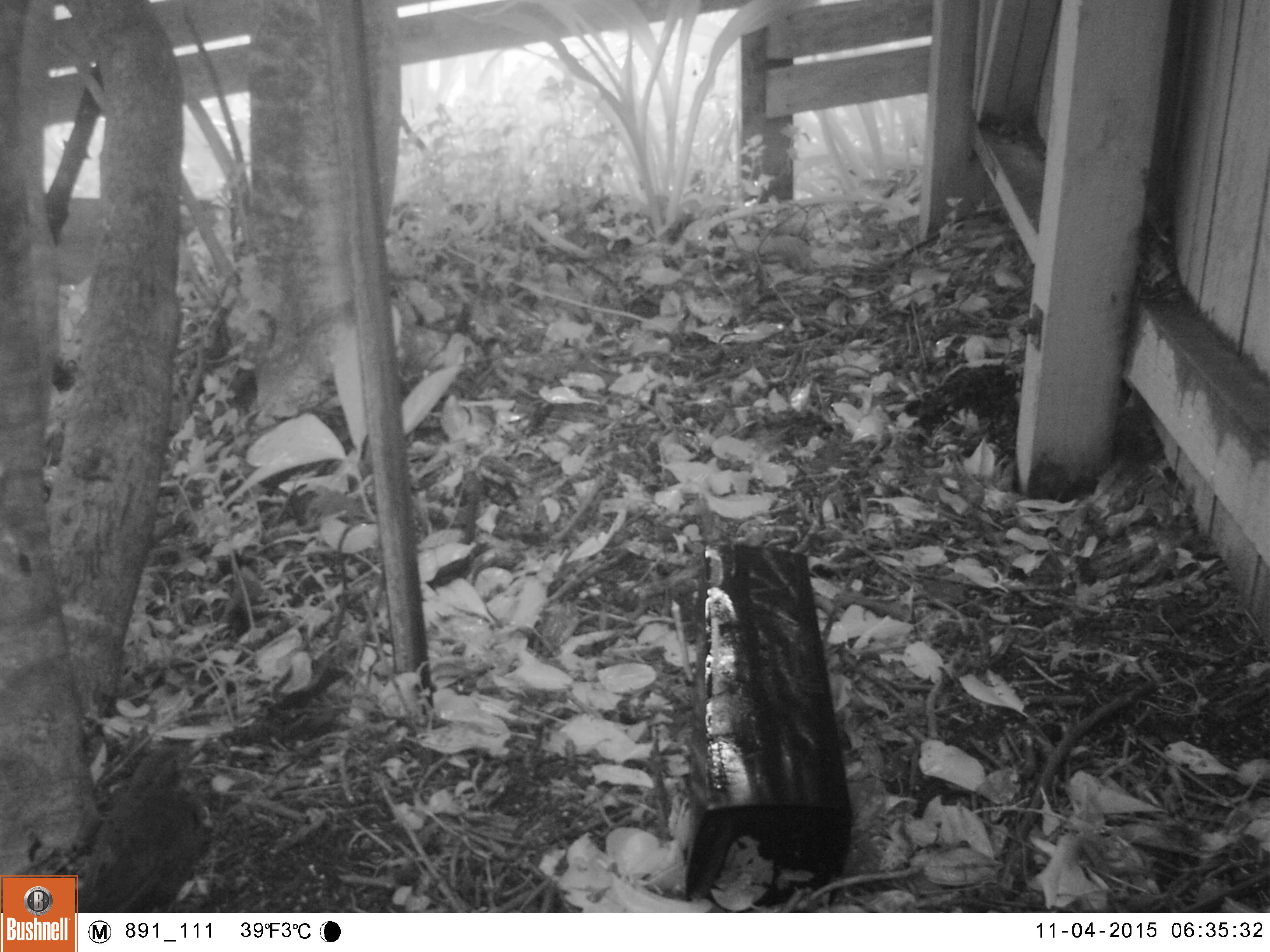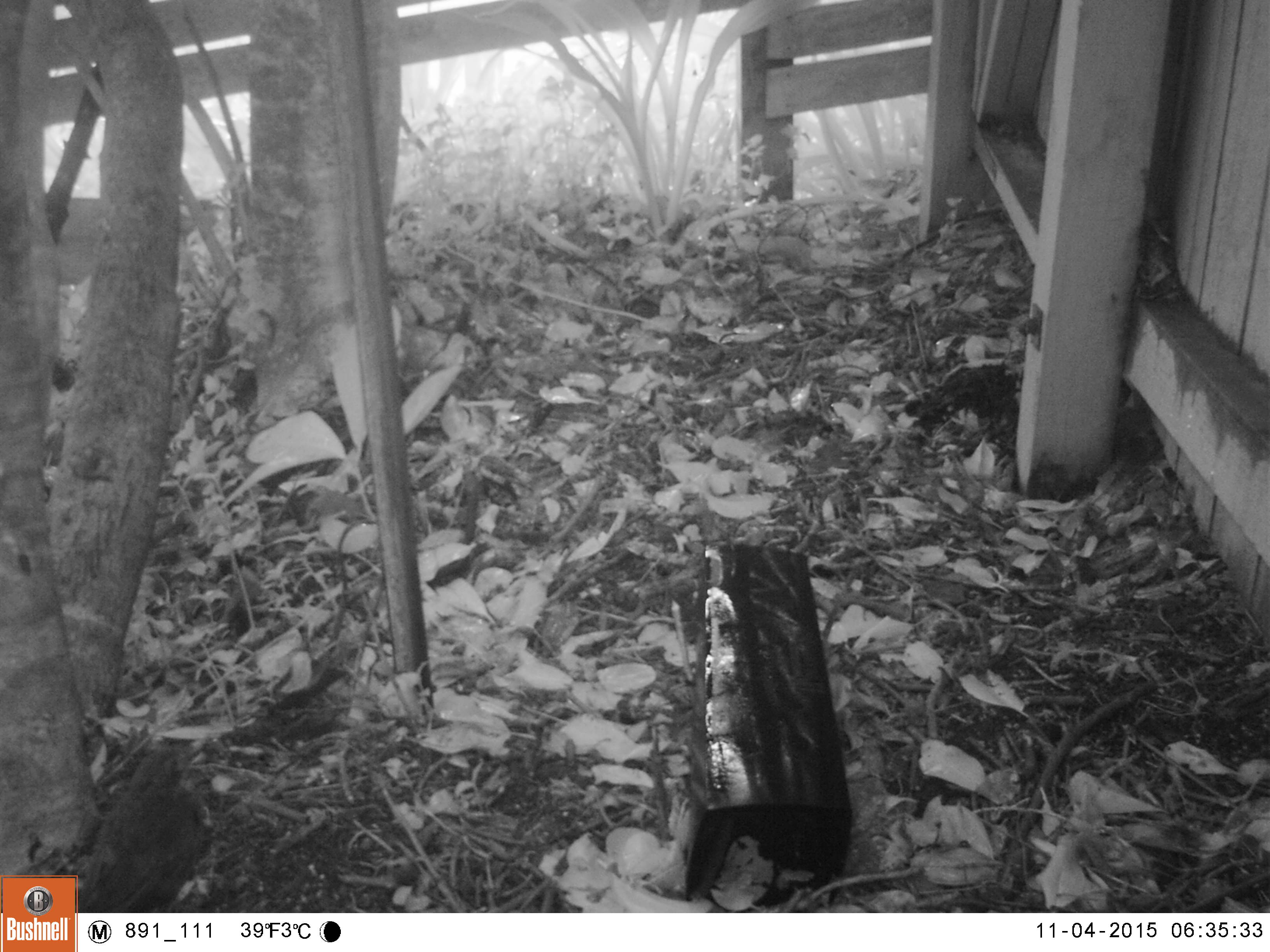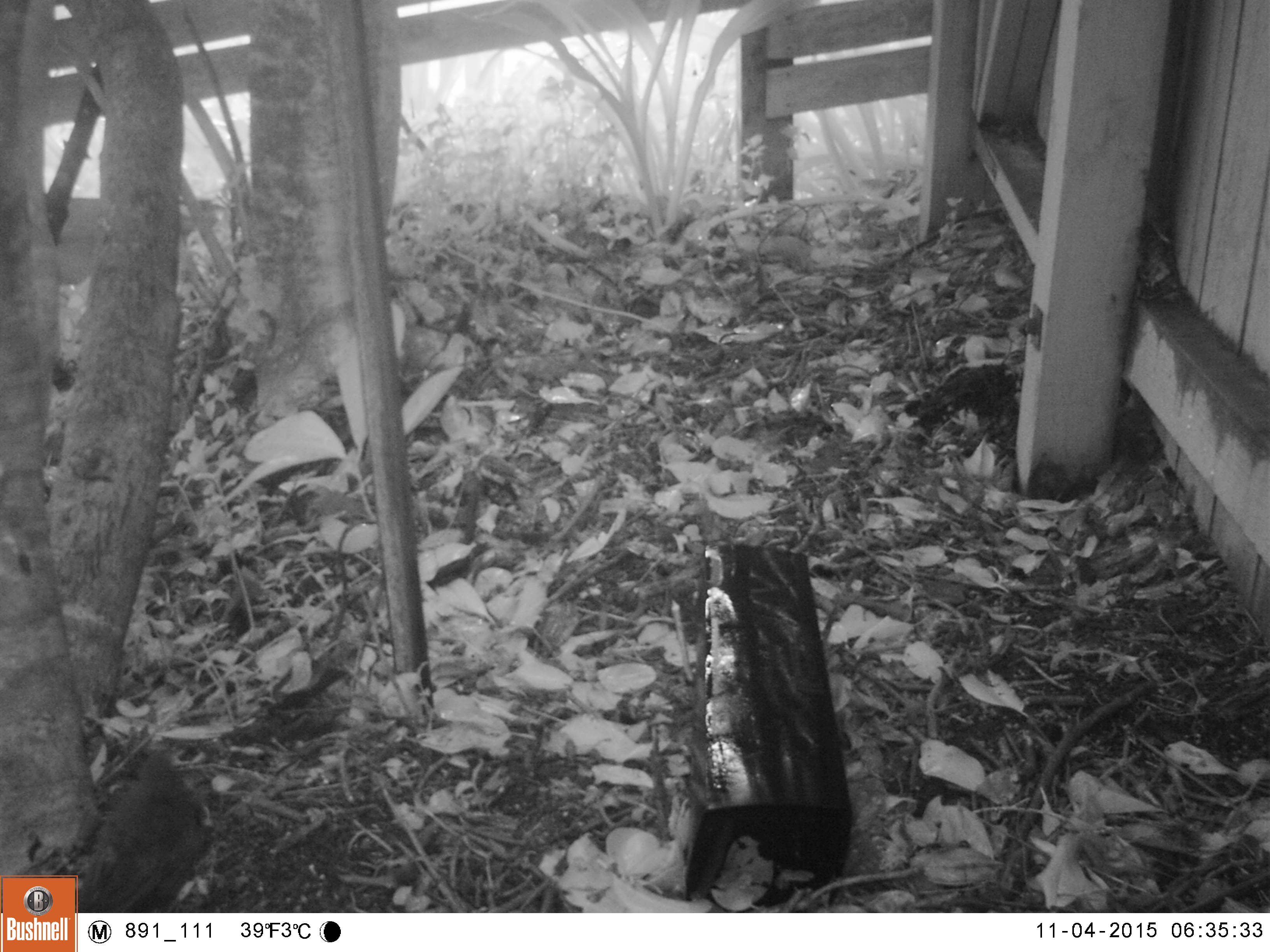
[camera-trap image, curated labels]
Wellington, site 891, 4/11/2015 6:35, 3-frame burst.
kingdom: Animalia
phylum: Chordata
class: Aves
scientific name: Aves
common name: bird